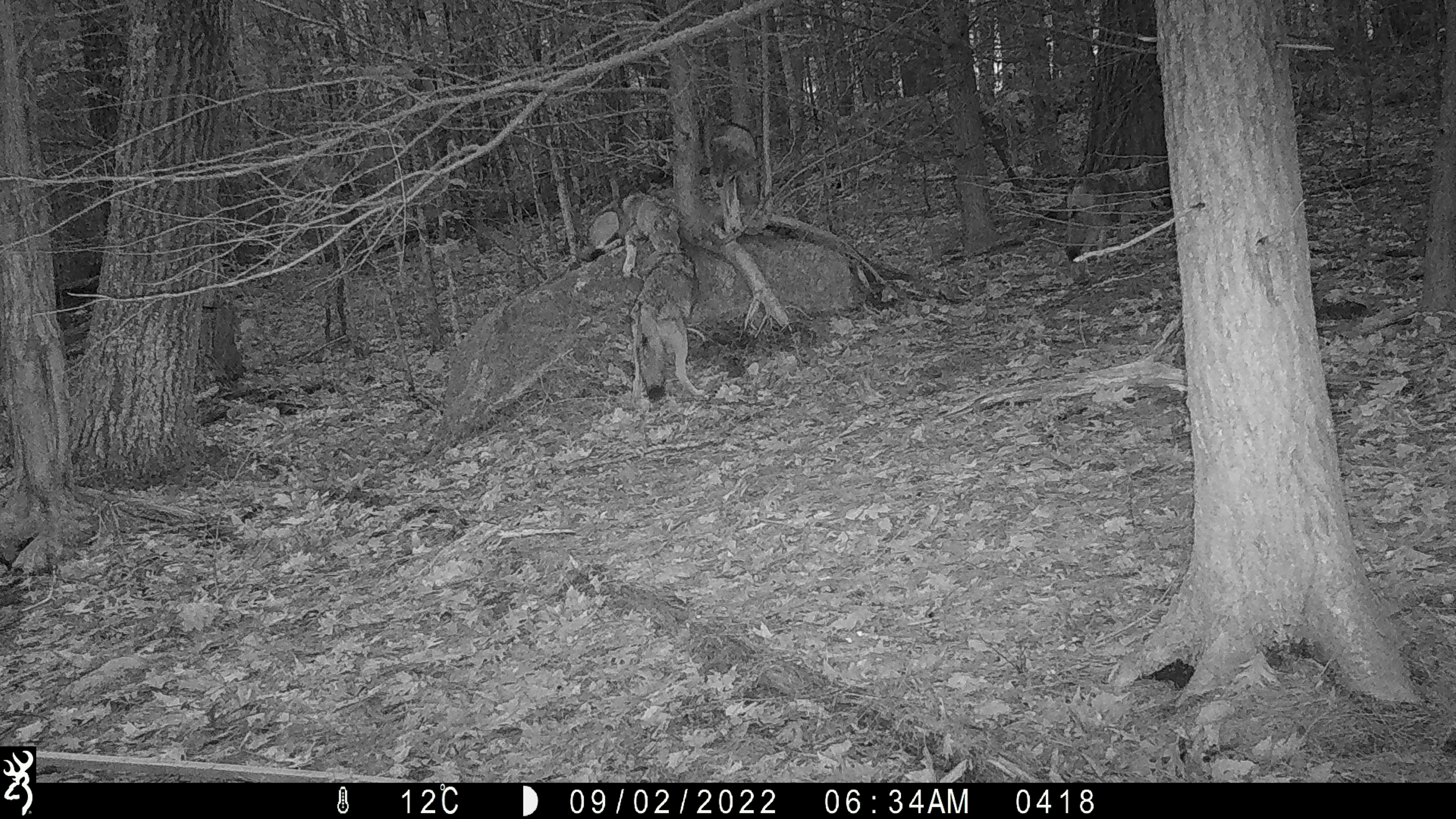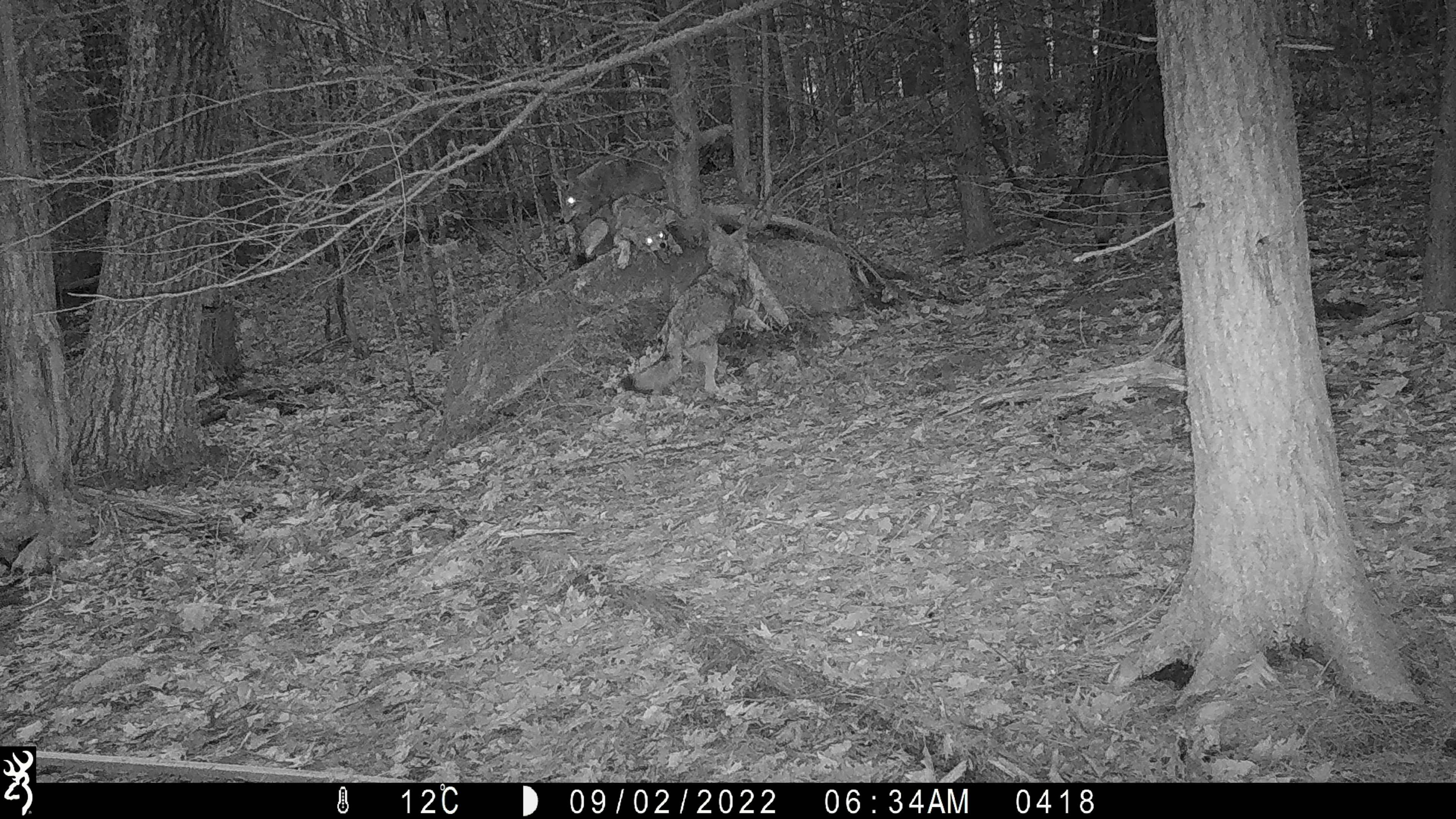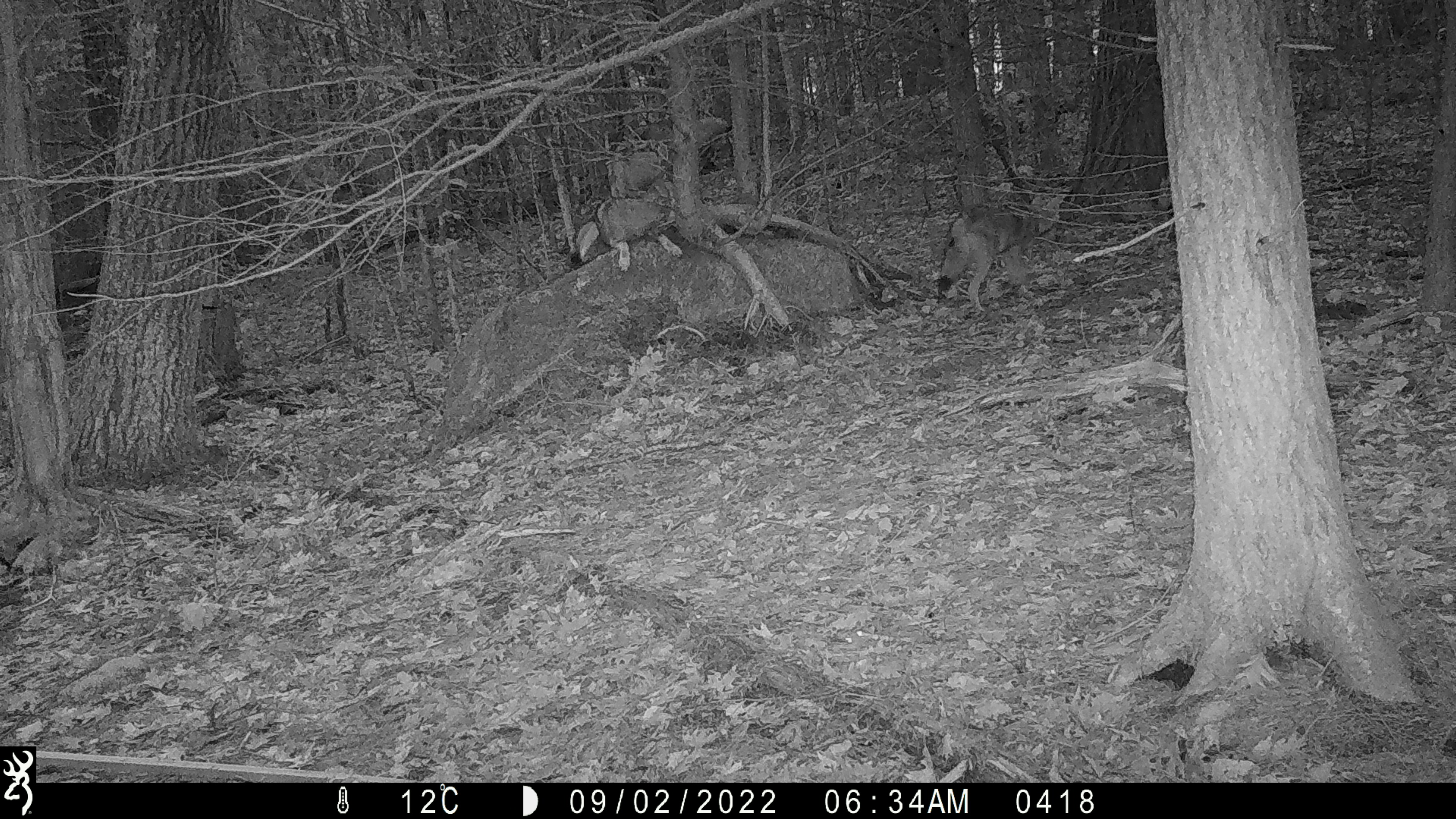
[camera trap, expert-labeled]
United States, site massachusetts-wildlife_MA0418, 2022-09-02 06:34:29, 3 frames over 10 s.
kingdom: Animalia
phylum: Chordata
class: Mammalia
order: Carnivora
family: Canidae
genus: Canis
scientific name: Canis latrans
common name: coyote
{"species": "coyote (Canis latrans)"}